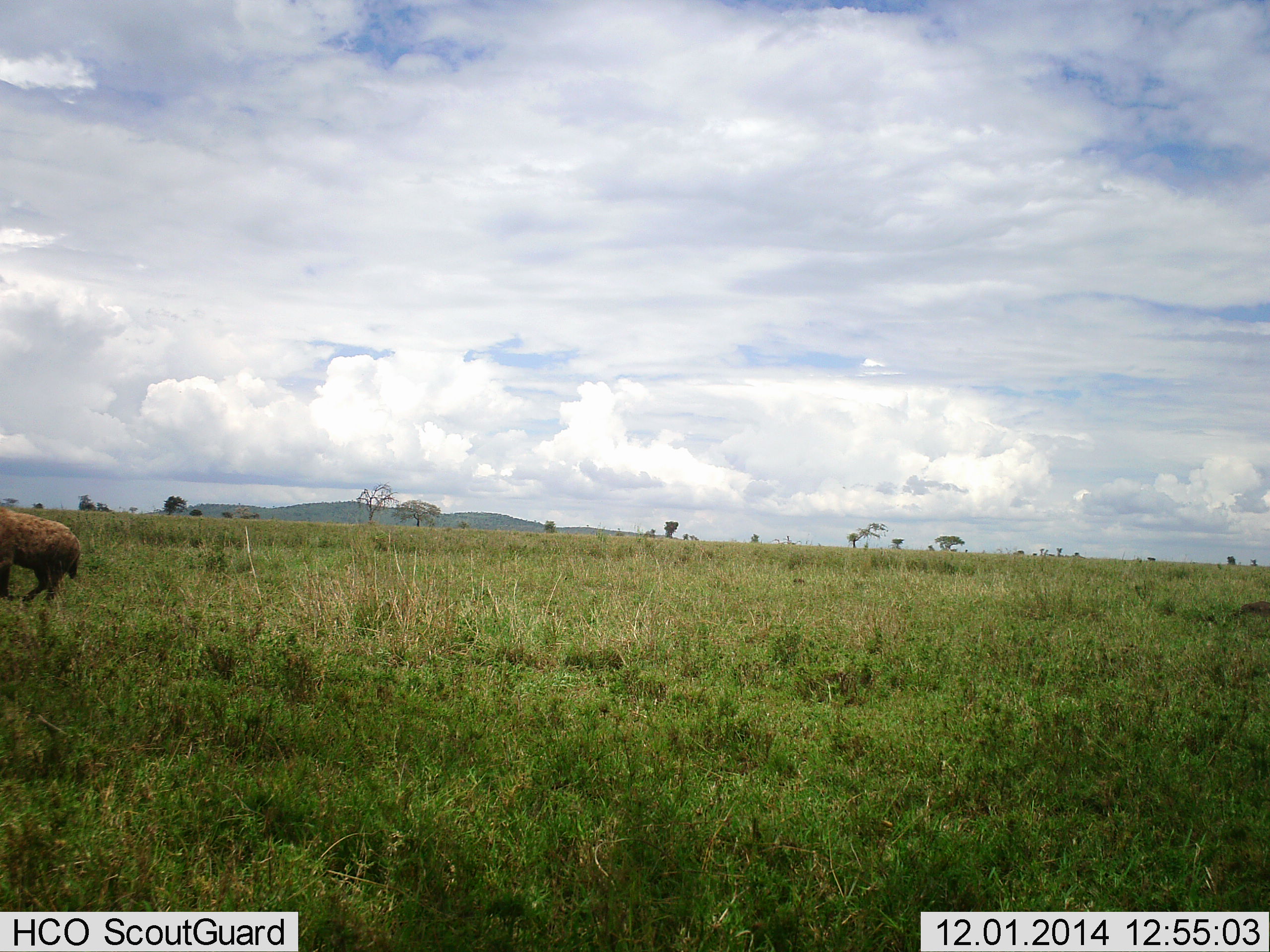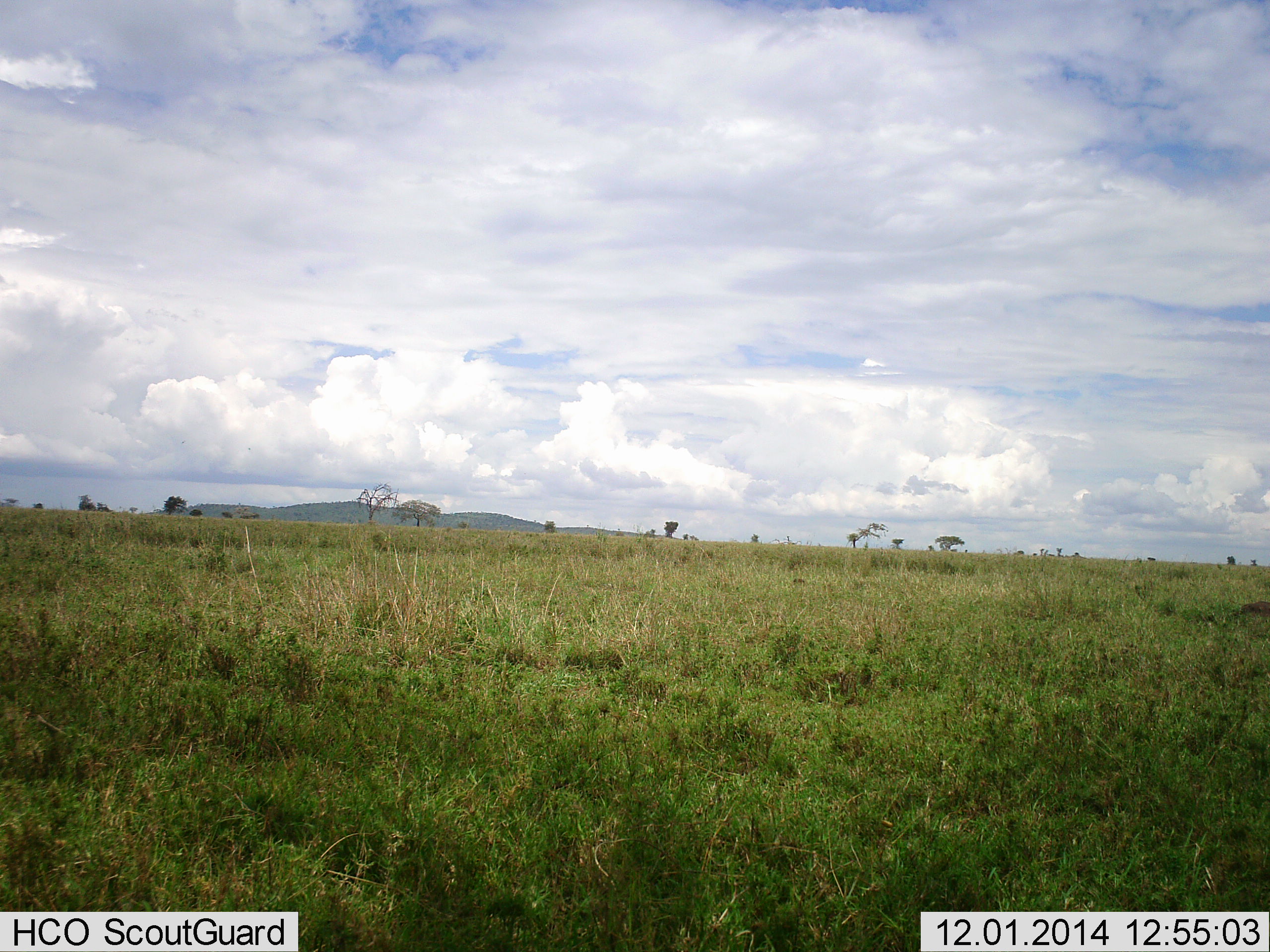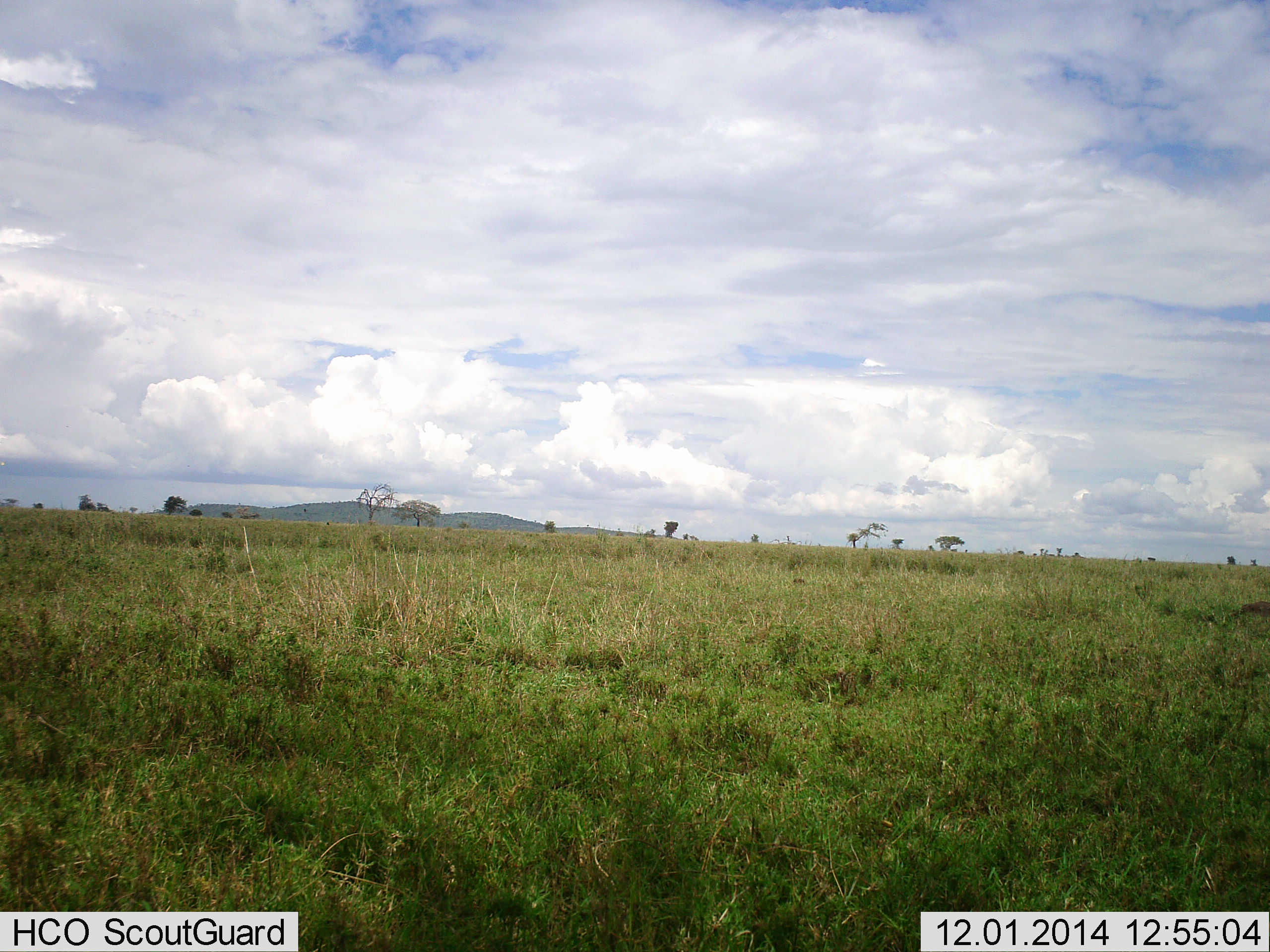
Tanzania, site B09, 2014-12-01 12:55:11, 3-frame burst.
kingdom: Animalia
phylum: Chordata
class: Mammalia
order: Carnivora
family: Hyaenidae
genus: Crocuta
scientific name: Crocuta crocuta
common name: spotted hyena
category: hyenaspotted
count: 1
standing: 10%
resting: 0%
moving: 100%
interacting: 0%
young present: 0%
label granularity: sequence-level